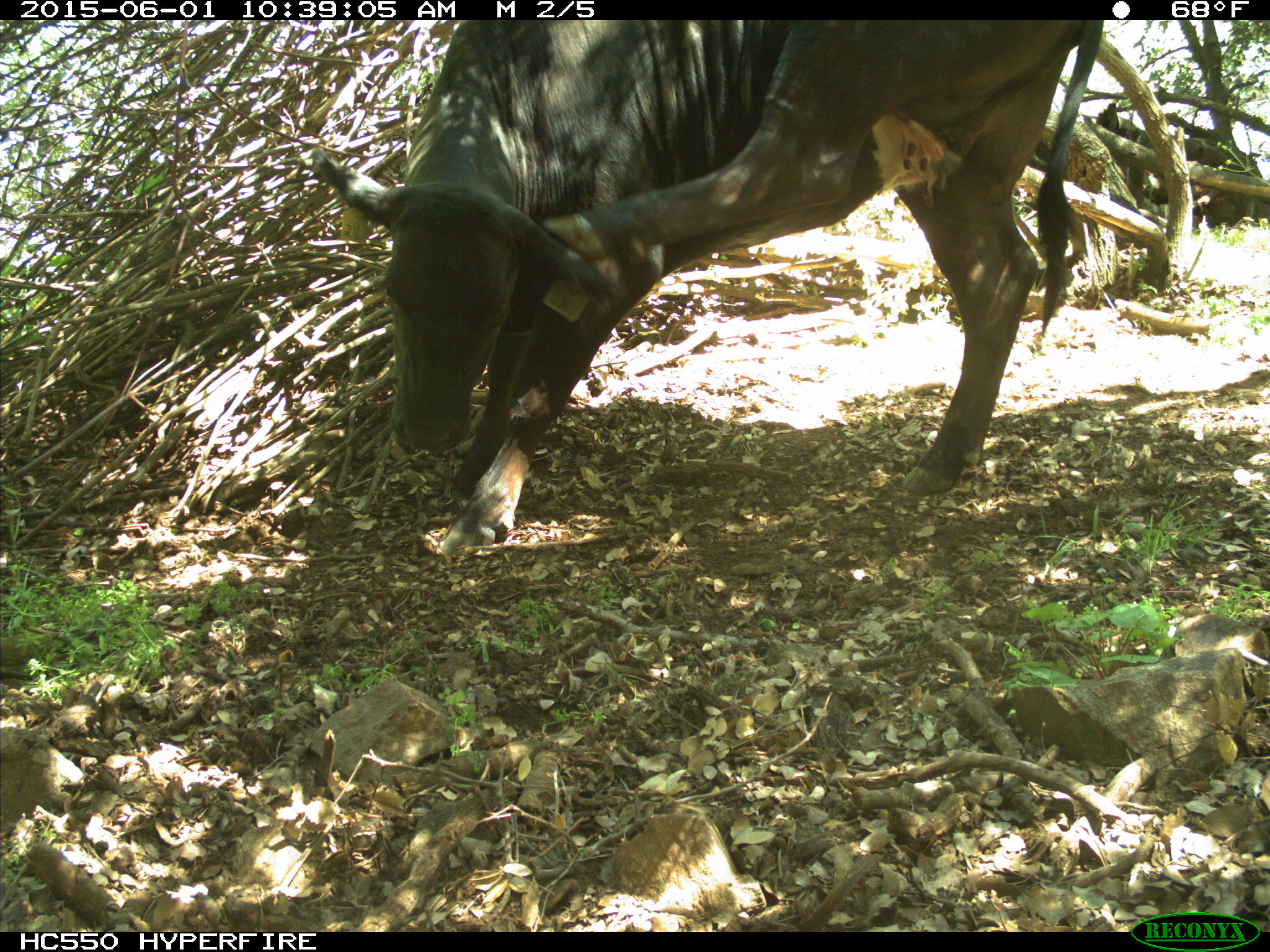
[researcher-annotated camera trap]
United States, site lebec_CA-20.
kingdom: Animalia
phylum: Chordata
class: Mammalia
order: Artiodactyla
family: Bovidae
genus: Bos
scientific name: Bos taurus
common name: domestic cow